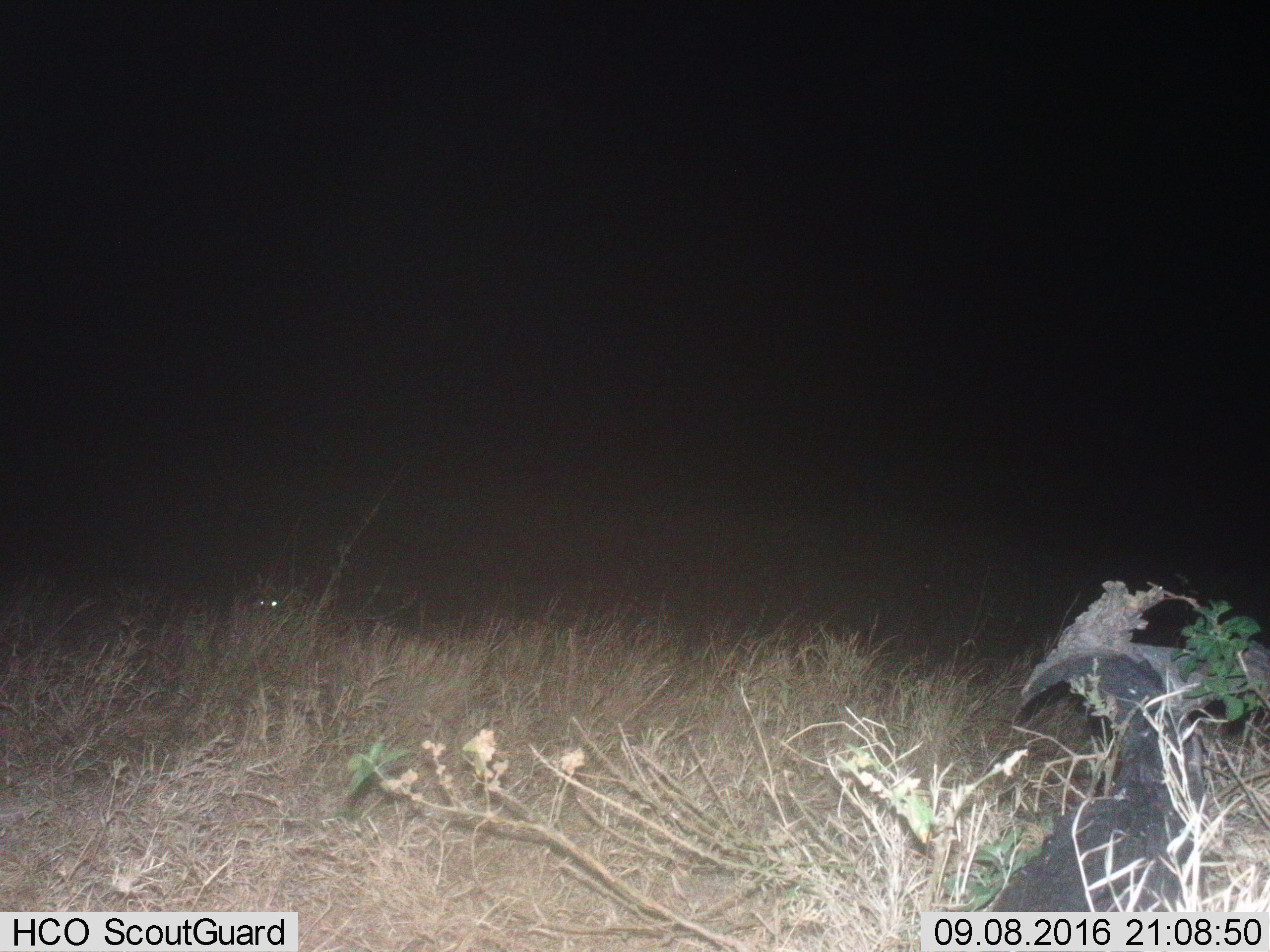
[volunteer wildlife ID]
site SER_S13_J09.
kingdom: Animalia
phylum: Chordata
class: Mammalia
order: Carnivora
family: Hyaenidae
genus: Crocuta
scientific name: Crocuta crocuta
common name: spotted hyena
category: hyenaspotted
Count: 1.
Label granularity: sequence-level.